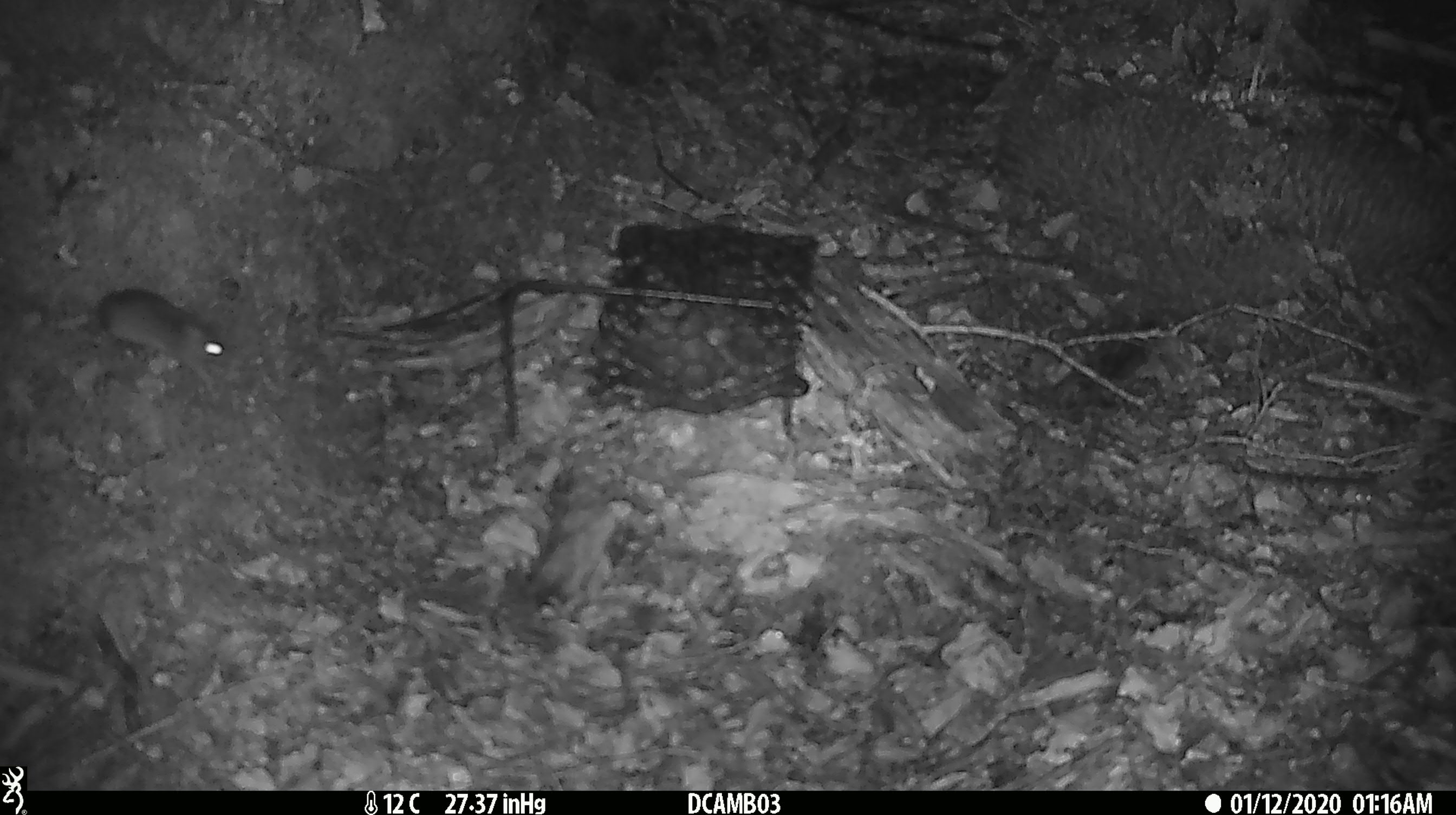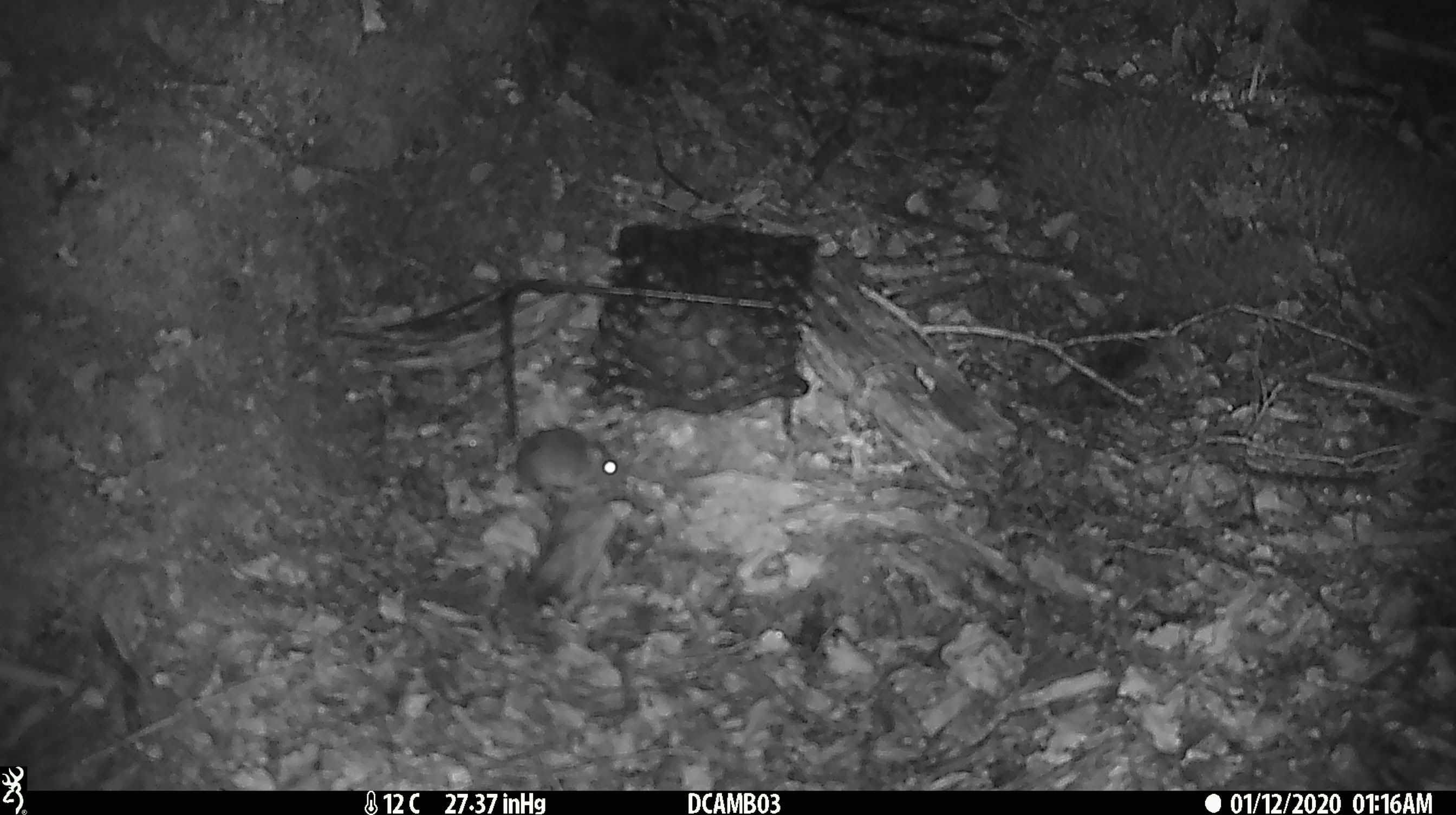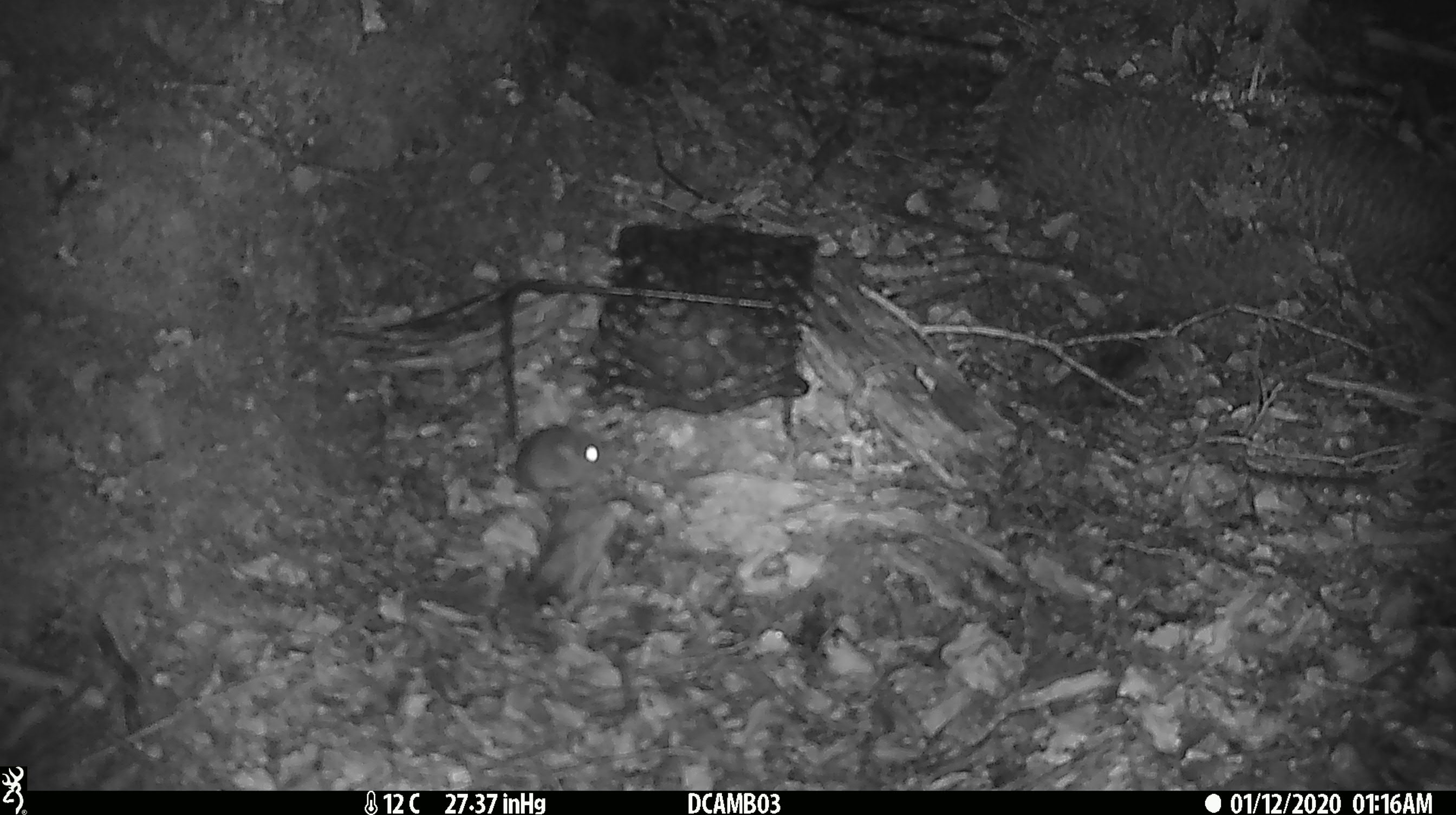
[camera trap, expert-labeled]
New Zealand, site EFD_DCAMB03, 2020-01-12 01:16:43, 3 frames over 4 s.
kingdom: Animalia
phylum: Chordata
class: Mammalia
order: Rodentia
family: Muridae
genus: Mus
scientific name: Mus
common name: mouse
Mouse (Mus).